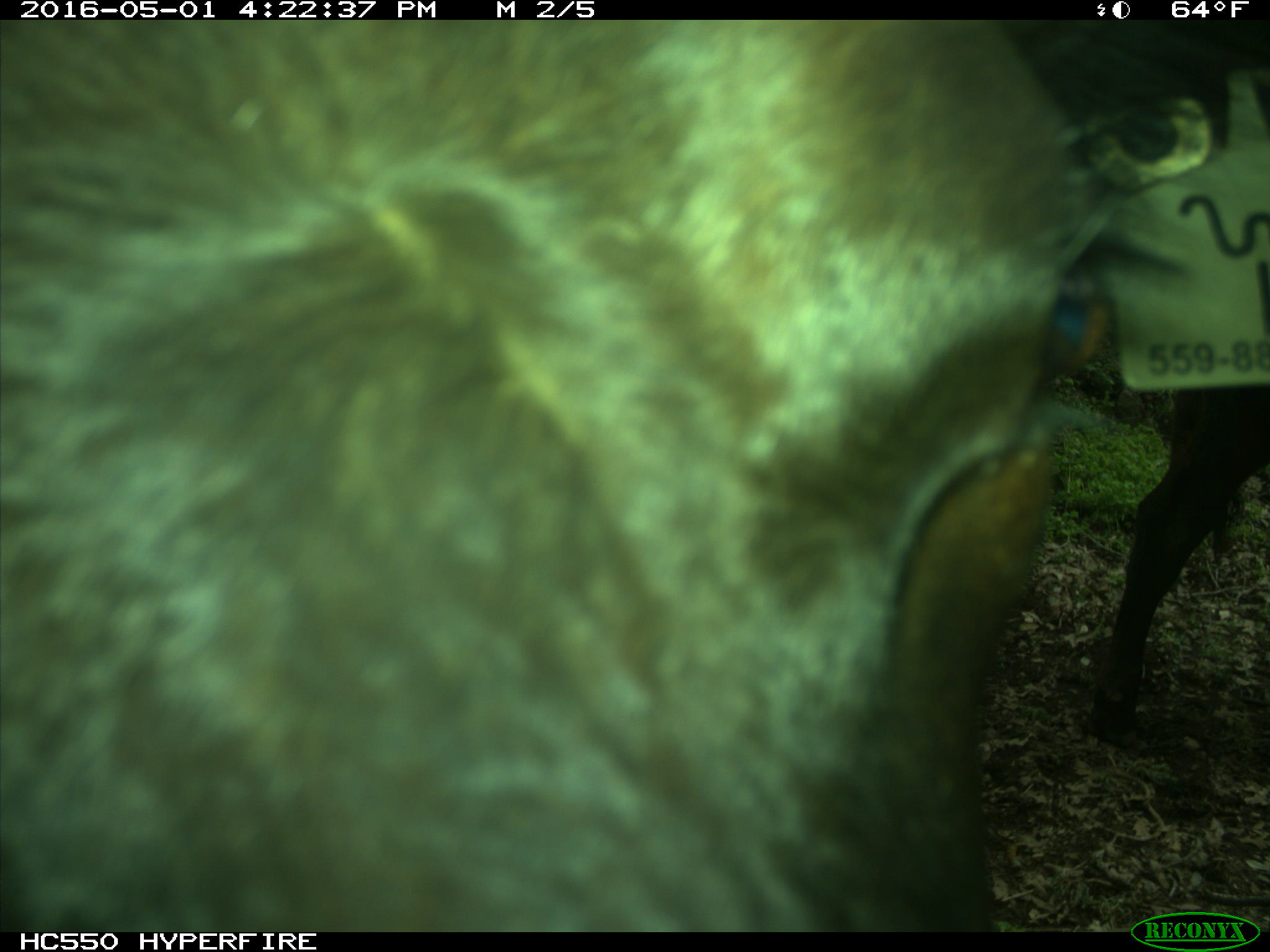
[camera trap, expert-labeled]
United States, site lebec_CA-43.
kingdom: Animalia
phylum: Chordata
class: Mammalia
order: Artiodactyla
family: Bovidae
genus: Bos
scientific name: Bos taurus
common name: domestic cow